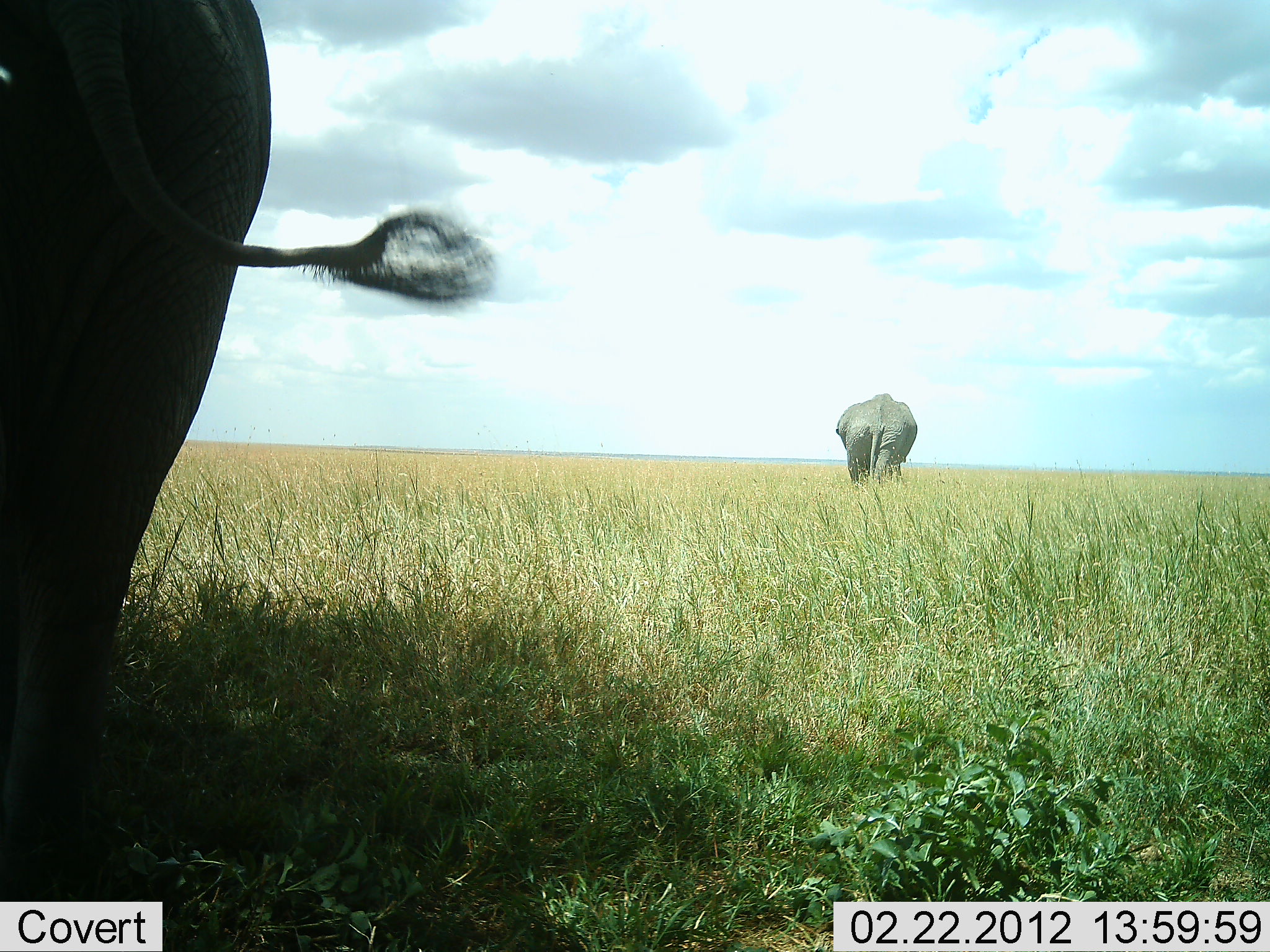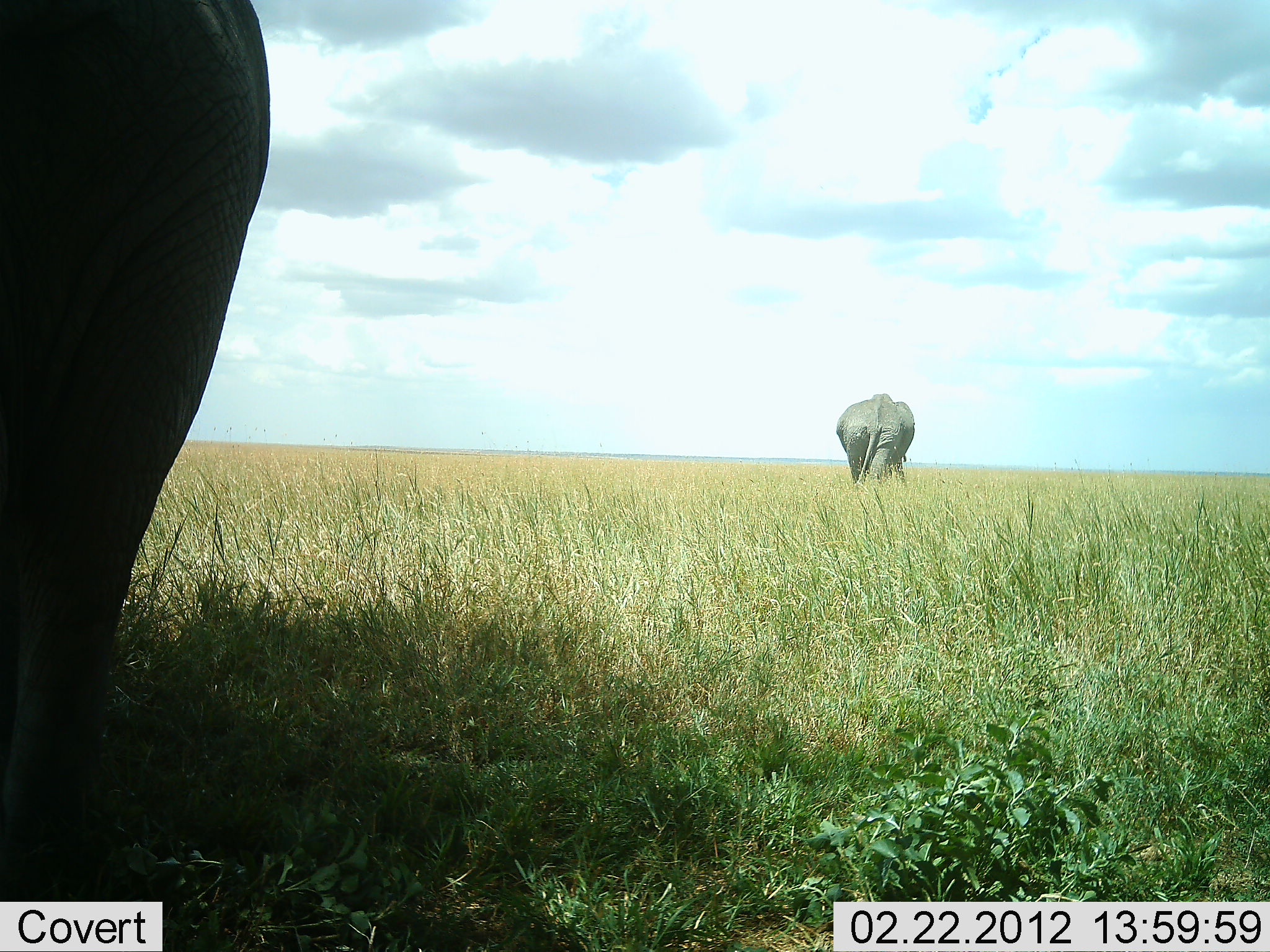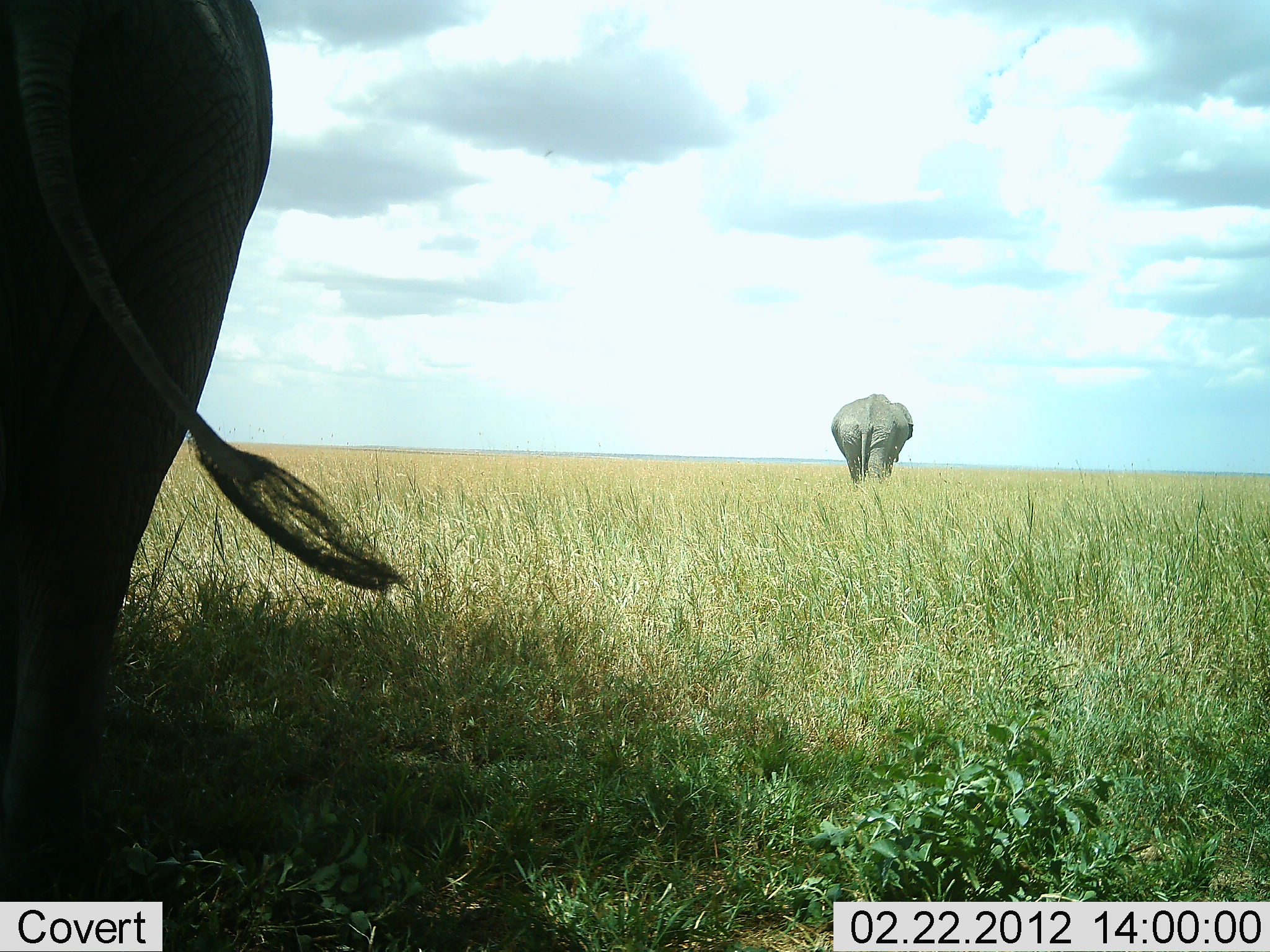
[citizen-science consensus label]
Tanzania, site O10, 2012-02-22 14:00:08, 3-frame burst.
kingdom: Animalia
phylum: Chordata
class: Mammalia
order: Proboscidea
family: Elephantidae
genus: Loxodonta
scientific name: Loxodonta africana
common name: african bush elephant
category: elephant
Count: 2.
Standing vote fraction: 59%.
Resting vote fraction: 0%.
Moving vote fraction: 47%.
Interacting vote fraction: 0%.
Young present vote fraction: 0%.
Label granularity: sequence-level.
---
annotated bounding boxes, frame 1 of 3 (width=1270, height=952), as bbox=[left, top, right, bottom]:
animal: bbox=[2, 0, 497, 880]; bbox=[834, 389, 920, 505]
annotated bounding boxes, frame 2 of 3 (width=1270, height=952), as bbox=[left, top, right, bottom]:
animal: bbox=[2, 0, 273, 880]; bbox=[834, 392, 916, 505]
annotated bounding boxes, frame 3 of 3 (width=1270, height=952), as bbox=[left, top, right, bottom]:
animal: bbox=[2, 0, 404, 880]; bbox=[830, 394, 914, 500]